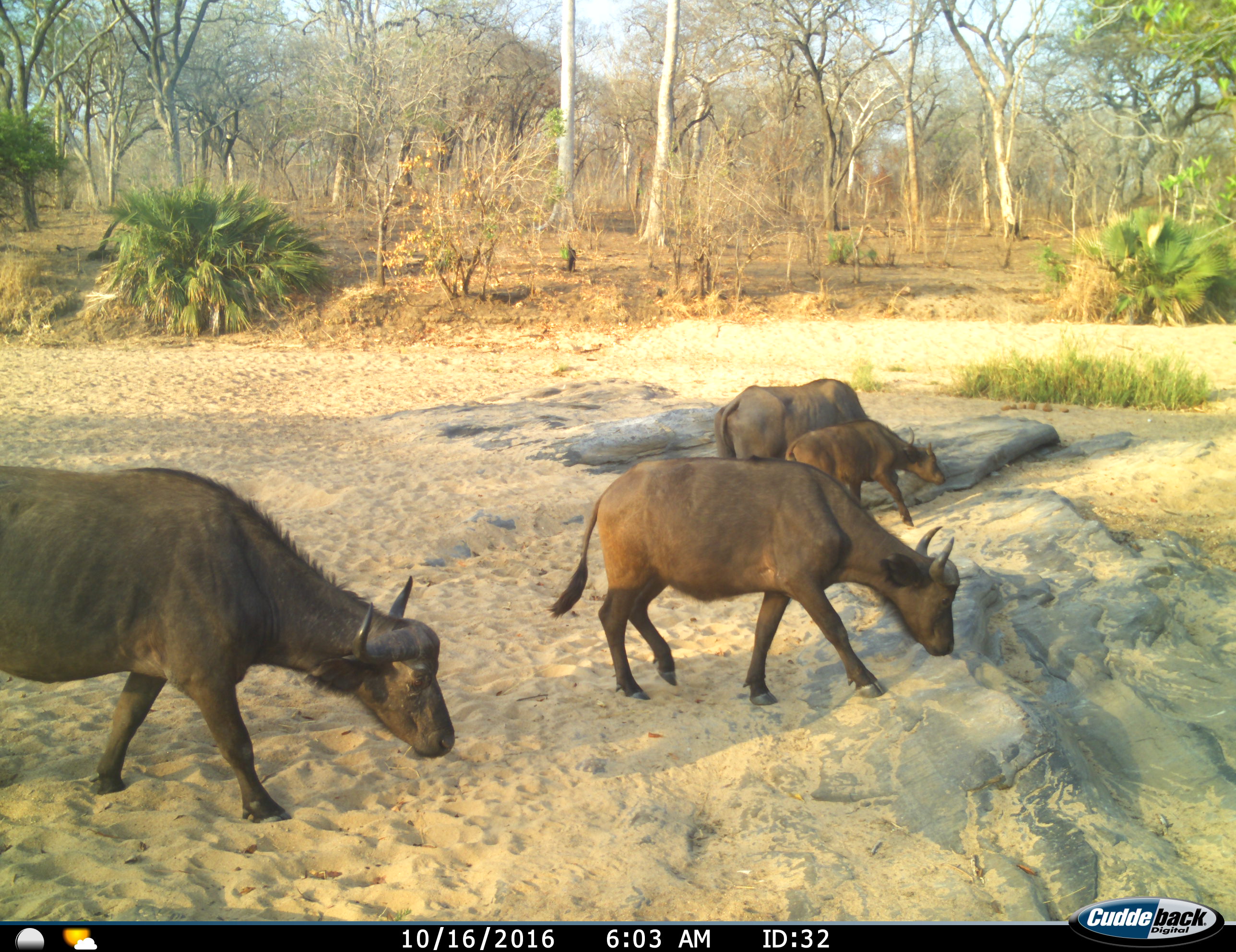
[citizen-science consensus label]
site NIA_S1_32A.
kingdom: Animalia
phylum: Chordata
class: Mammalia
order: Artiodactyla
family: Bovidae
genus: Syncerus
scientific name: Syncerus caffer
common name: african buffalo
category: buffalo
Buffalo (african buffalo) (Syncerus caffer), count 4. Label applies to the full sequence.